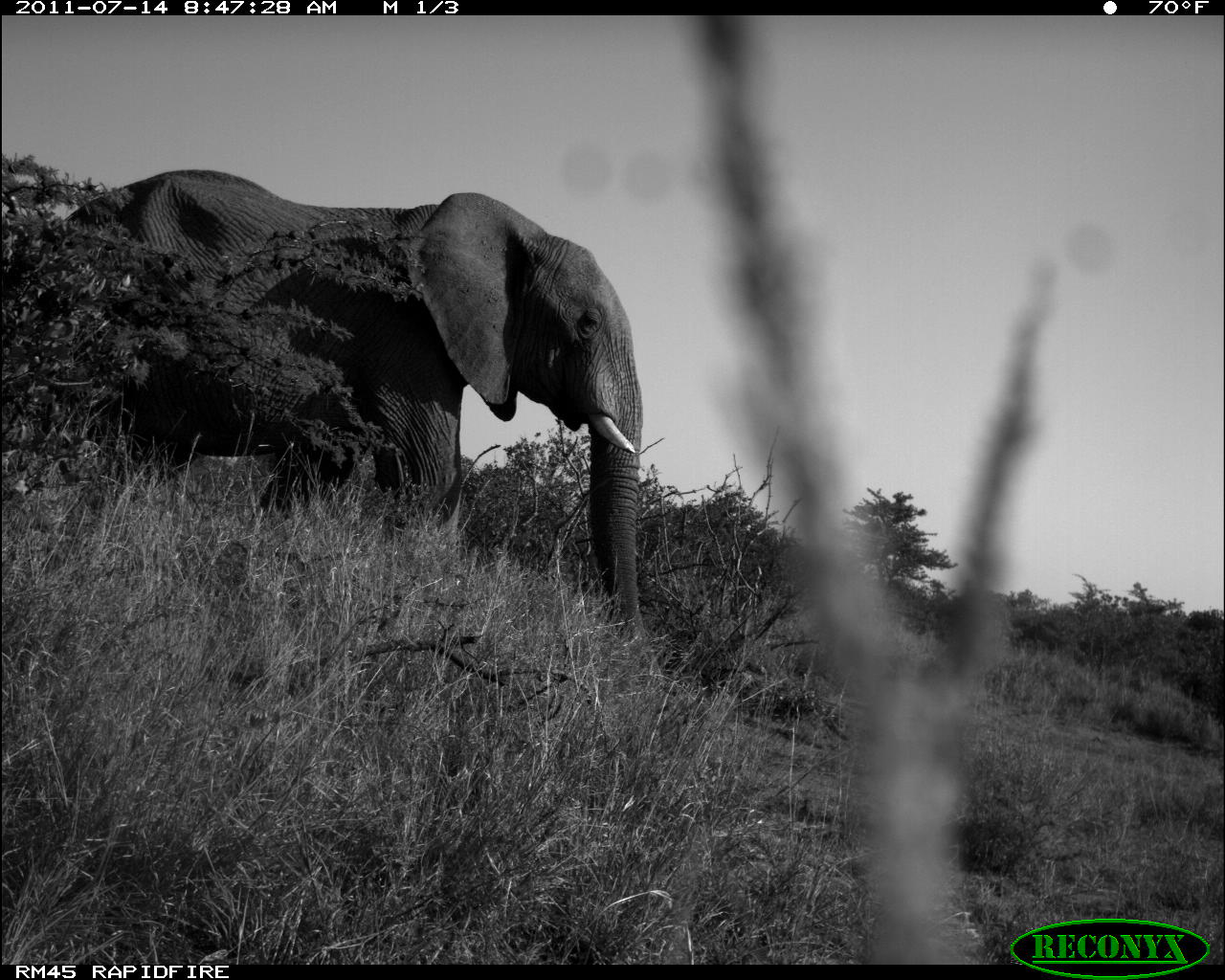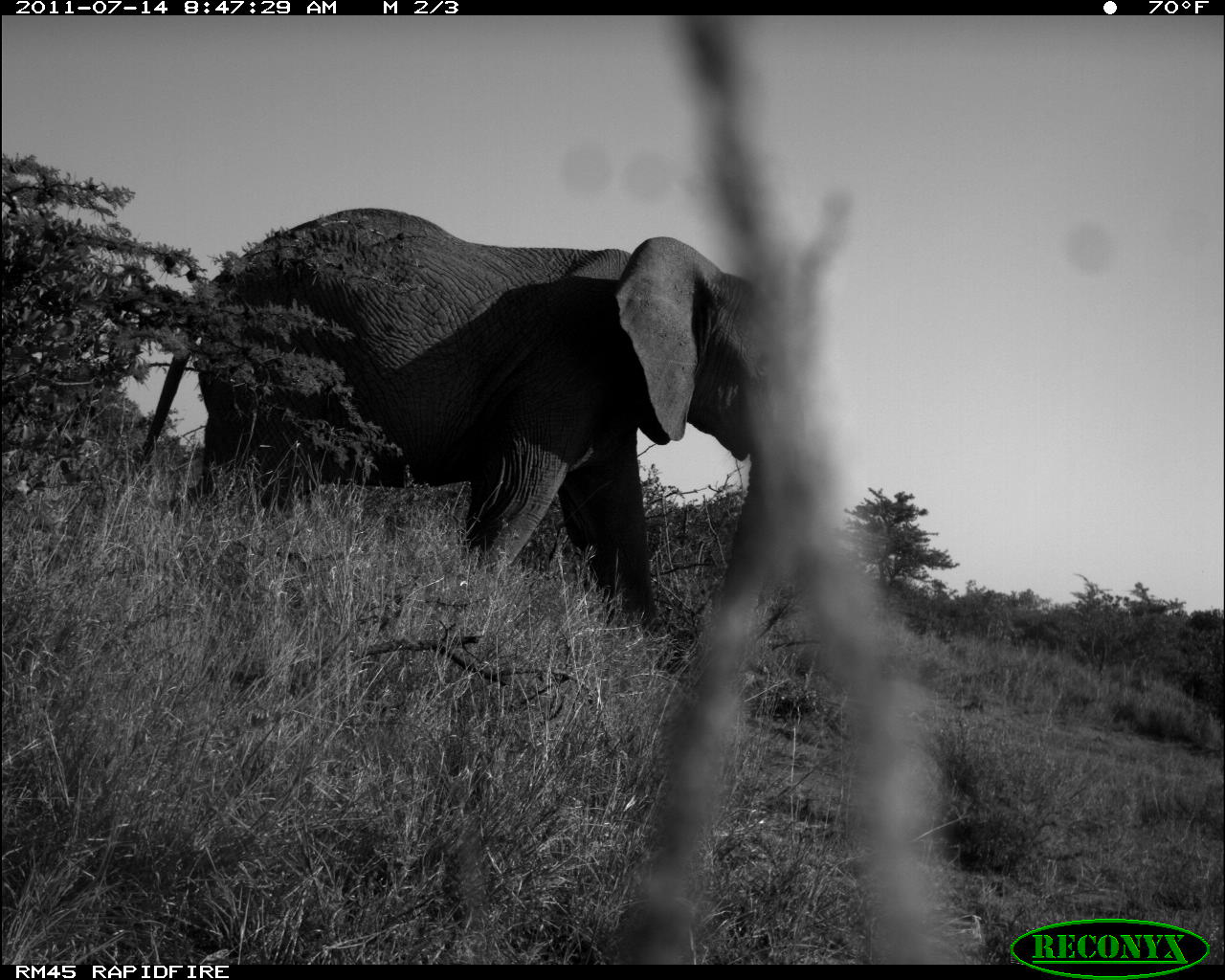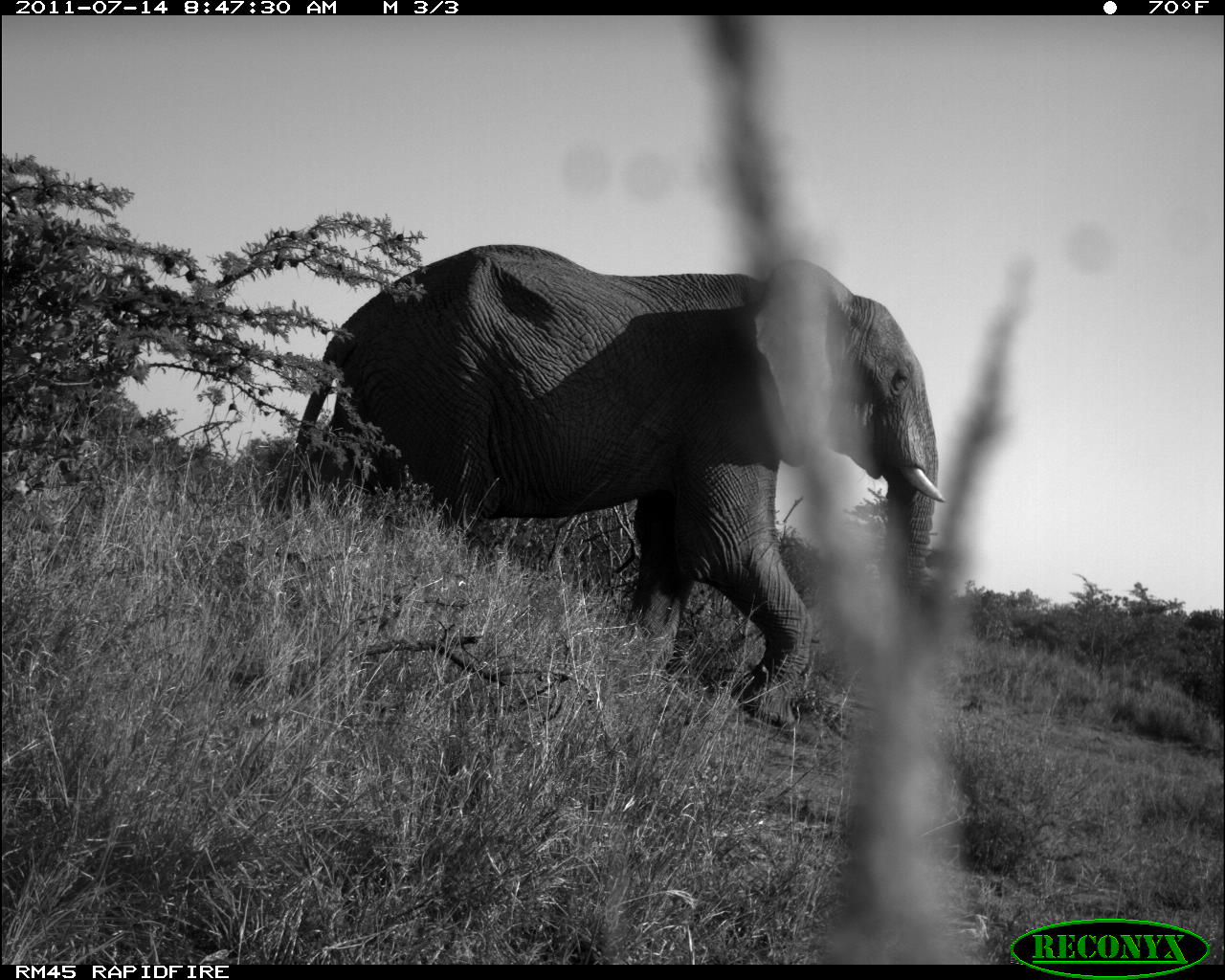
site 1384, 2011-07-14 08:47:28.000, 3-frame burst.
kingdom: Animalia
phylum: Chordata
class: Mammalia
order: Proboscidea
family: Elephantidae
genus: Loxodonta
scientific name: Loxodonta africana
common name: african bush elephant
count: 1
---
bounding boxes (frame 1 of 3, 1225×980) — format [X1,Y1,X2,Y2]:
loxodonta africana: [56,165,658,675]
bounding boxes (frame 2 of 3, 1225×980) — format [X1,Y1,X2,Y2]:
loxodonta africana: [137,208,806,671]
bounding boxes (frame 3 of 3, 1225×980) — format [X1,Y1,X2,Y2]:
loxodonta africana: [275,242,950,726]